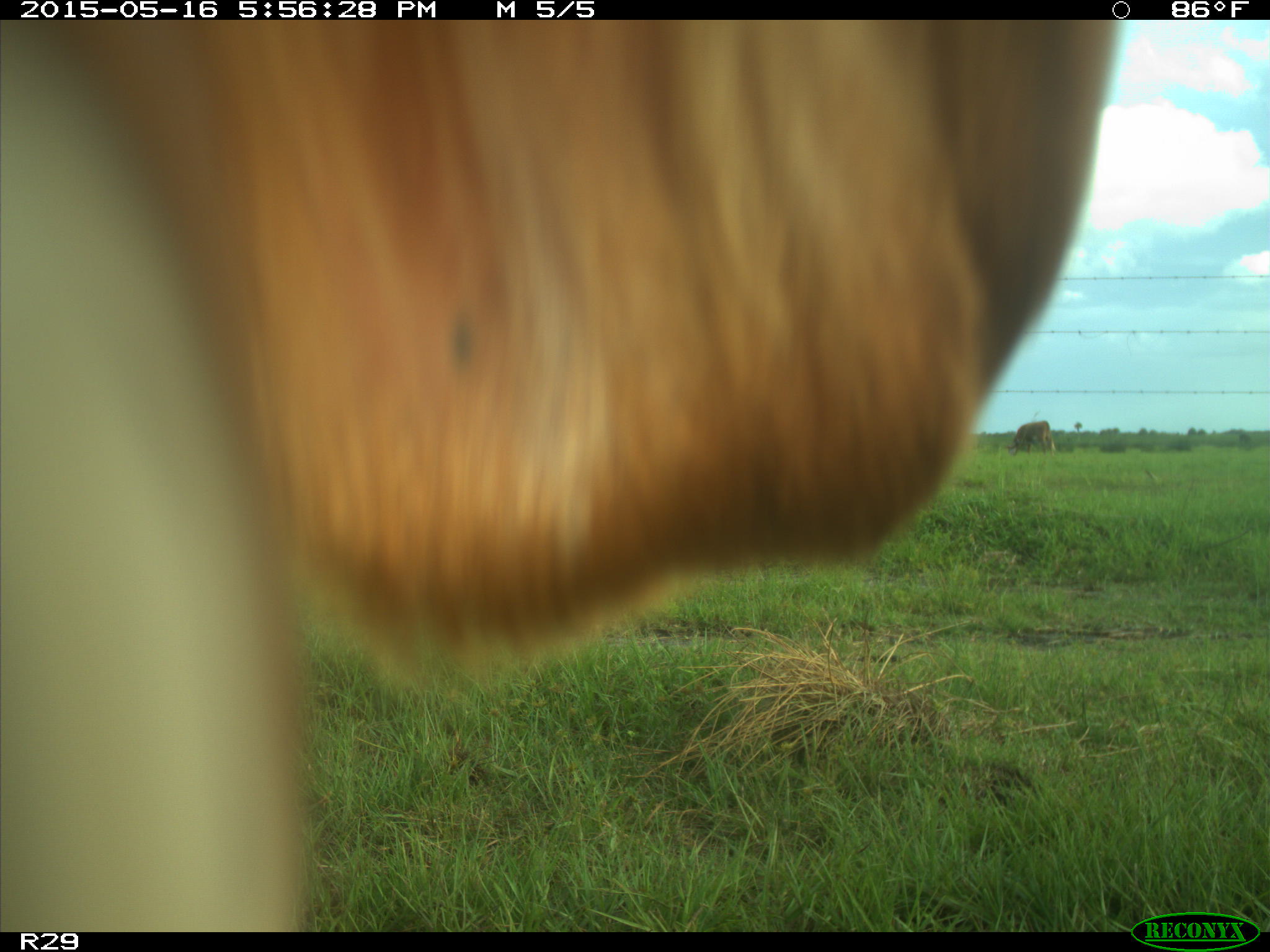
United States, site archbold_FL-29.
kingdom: Animalia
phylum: Chordata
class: Mammalia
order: Artiodactyla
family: Bovidae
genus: Bos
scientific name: Bos taurus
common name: domestic cow